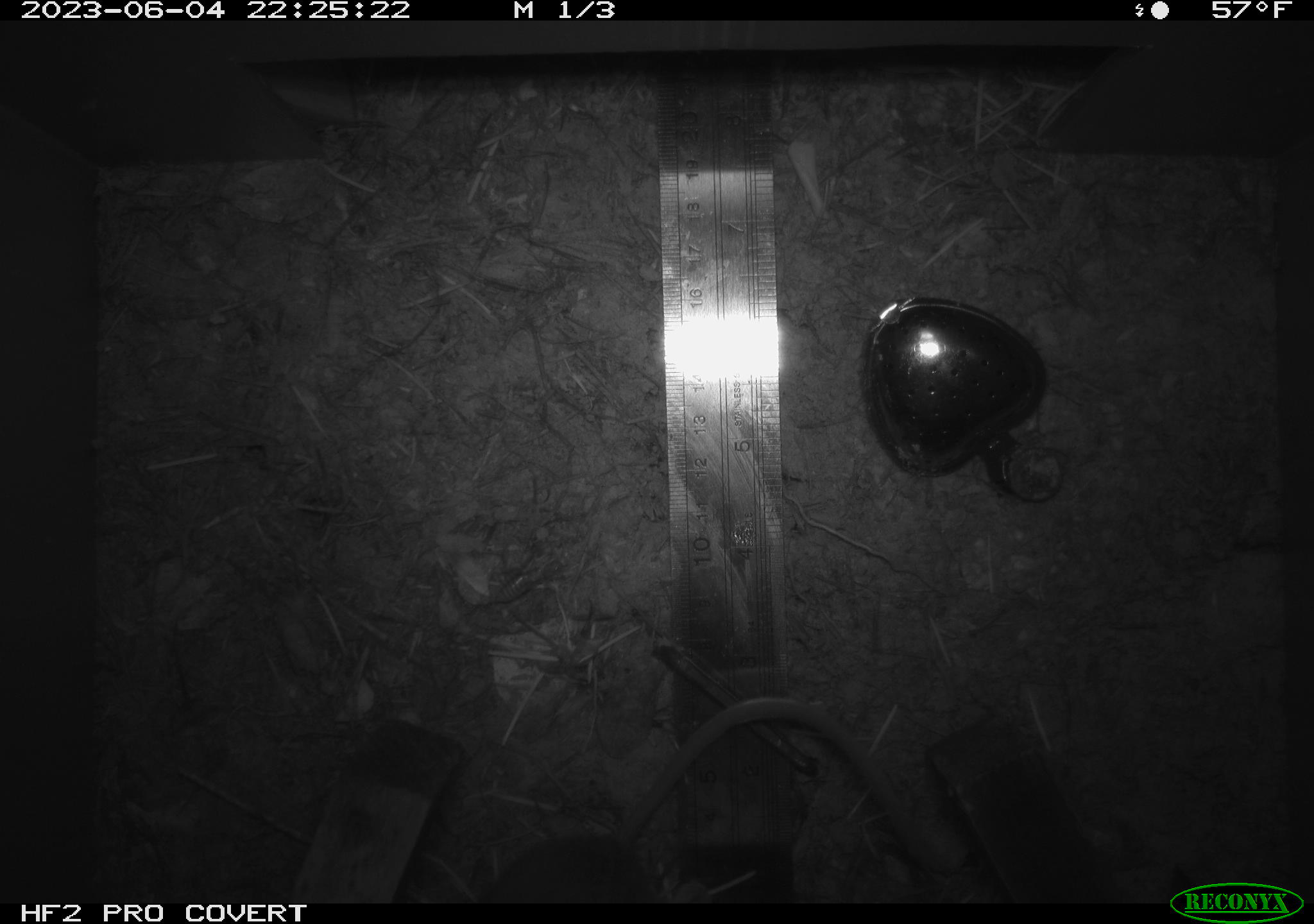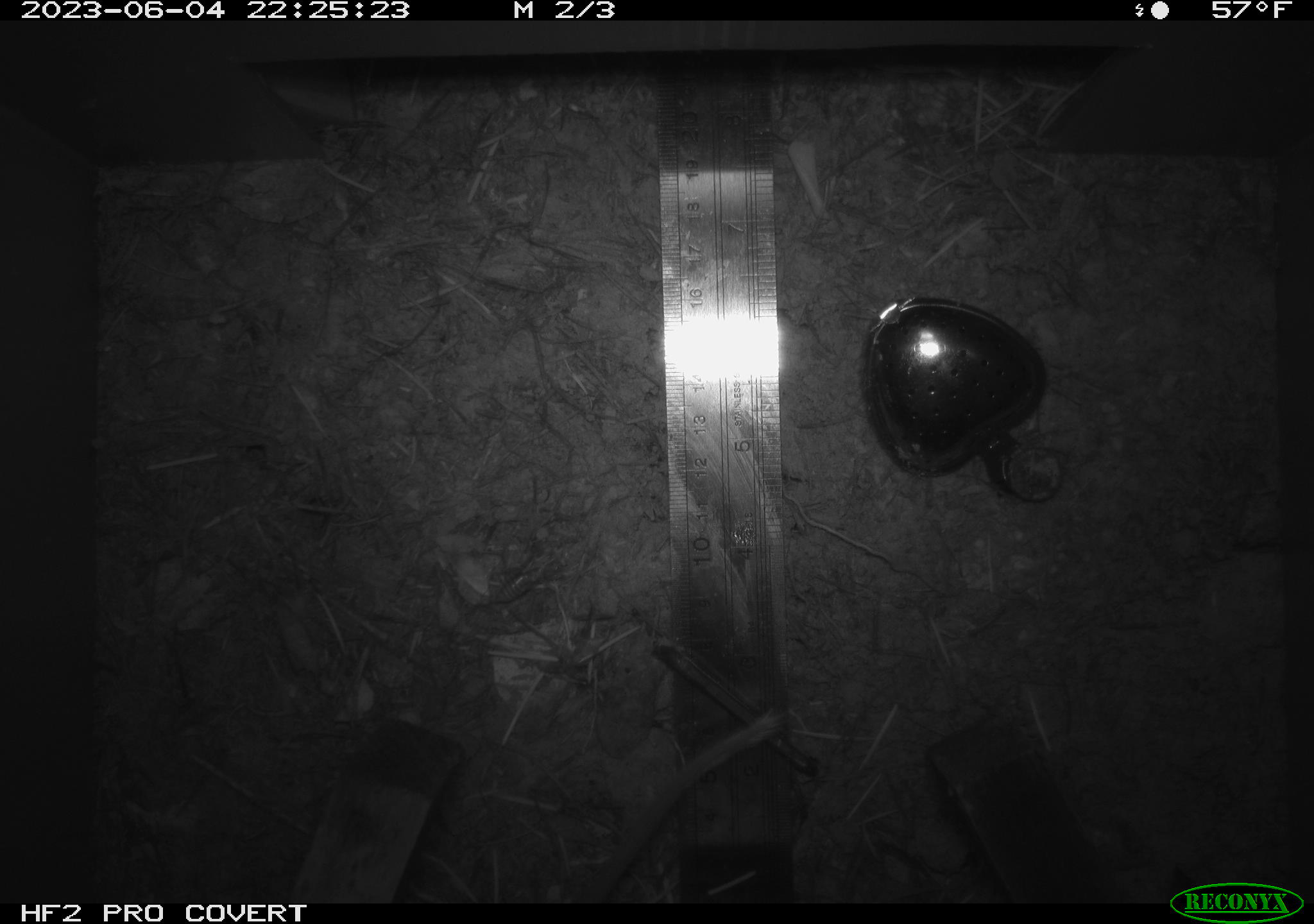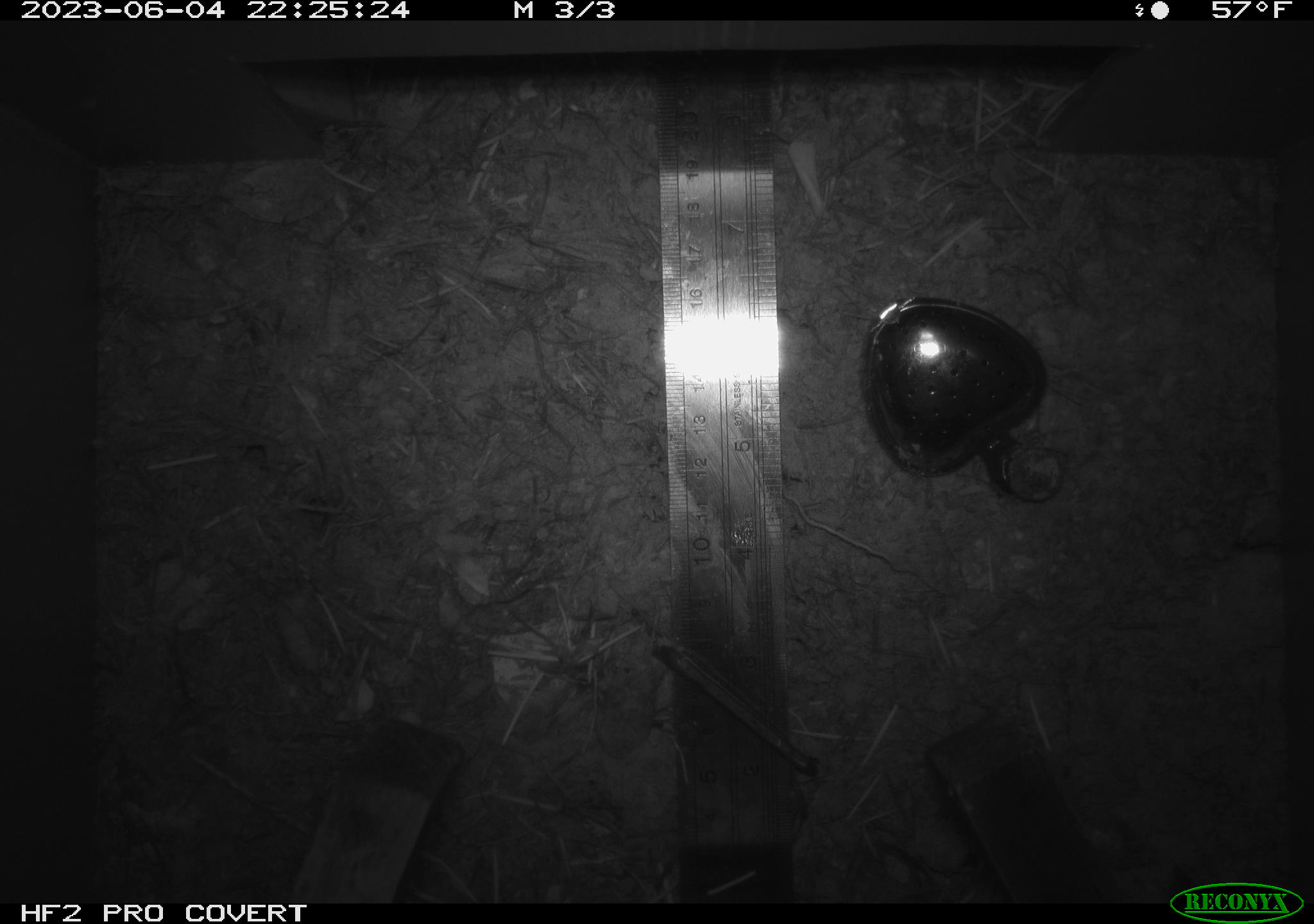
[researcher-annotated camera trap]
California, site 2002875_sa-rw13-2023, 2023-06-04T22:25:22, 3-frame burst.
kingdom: Animalia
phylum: Chordata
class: Mammalia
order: Rodentia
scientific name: Rodentia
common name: mouse species